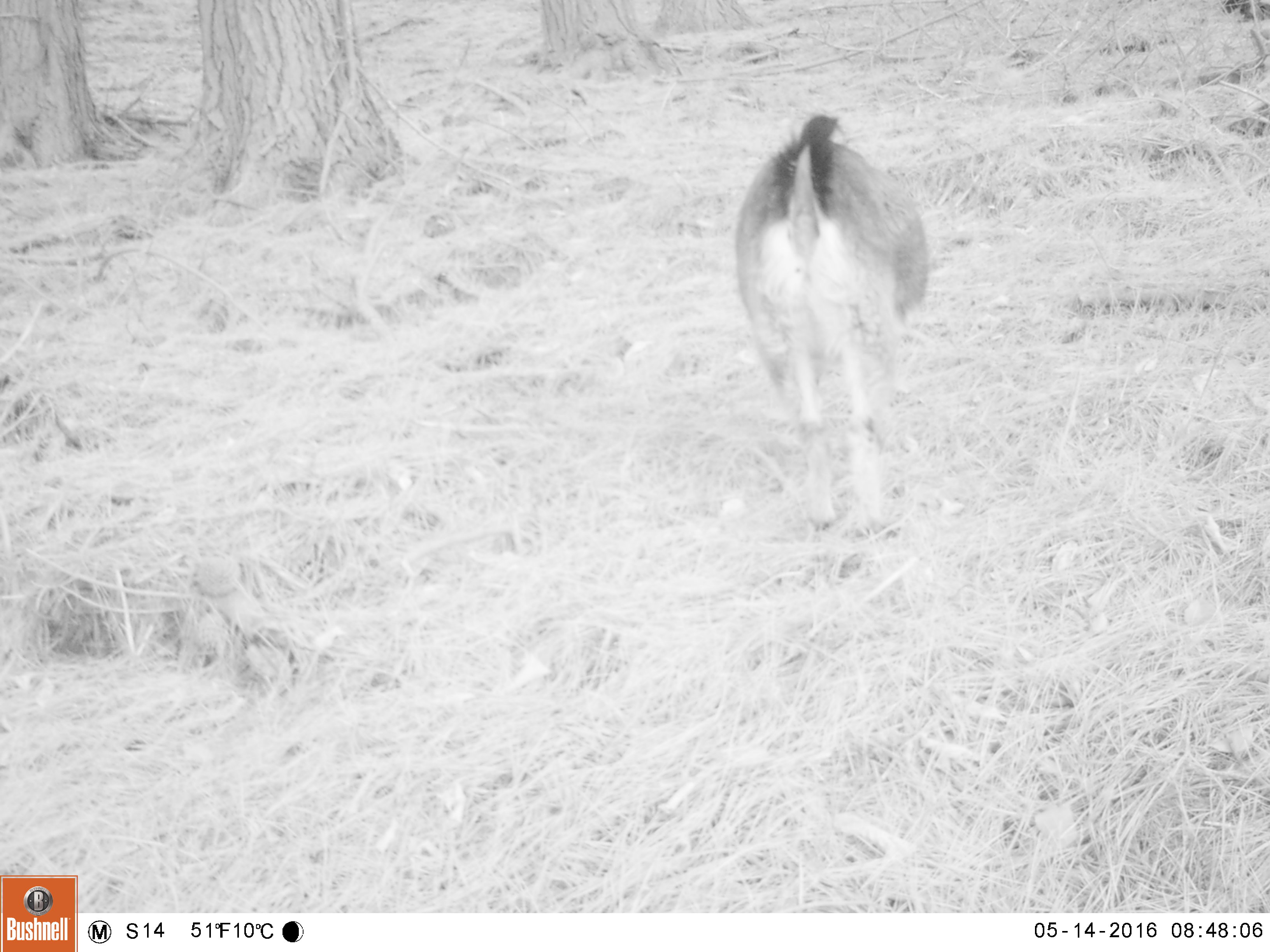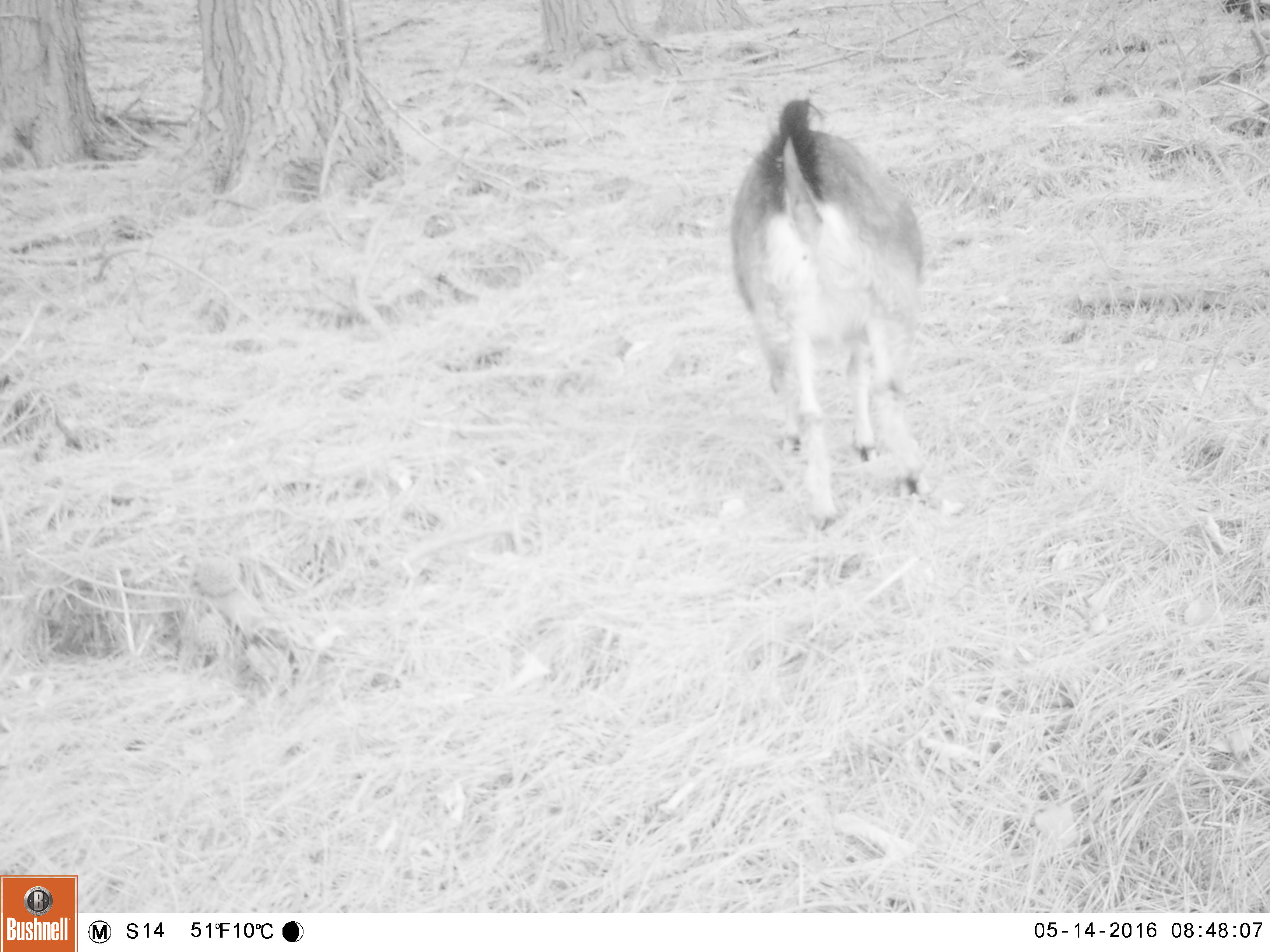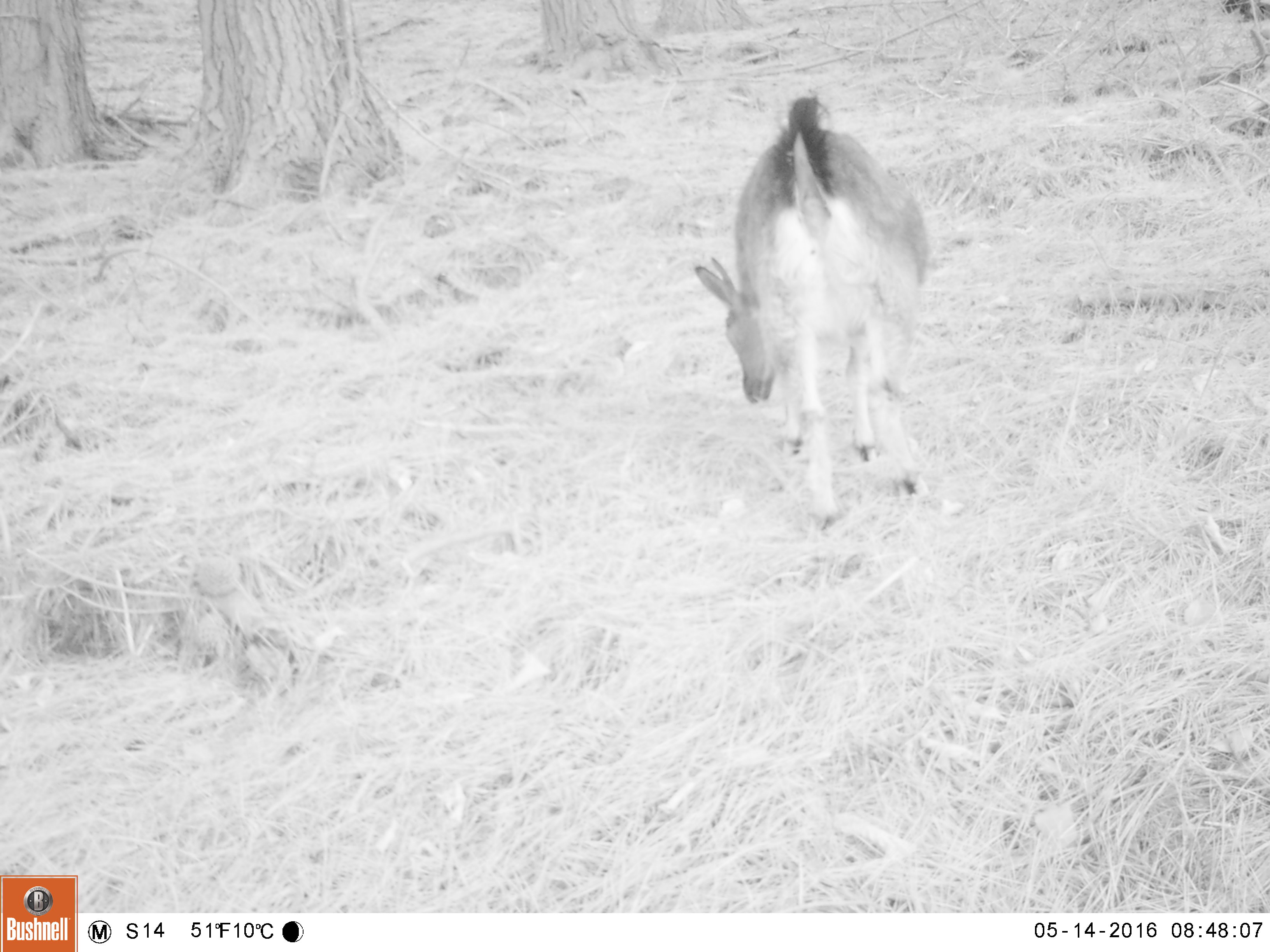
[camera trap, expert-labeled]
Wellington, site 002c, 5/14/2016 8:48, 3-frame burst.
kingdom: Animalia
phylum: Chordata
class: Mammalia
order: Artiodactyla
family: Bovidae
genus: Capra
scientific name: Capra hircus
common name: goat